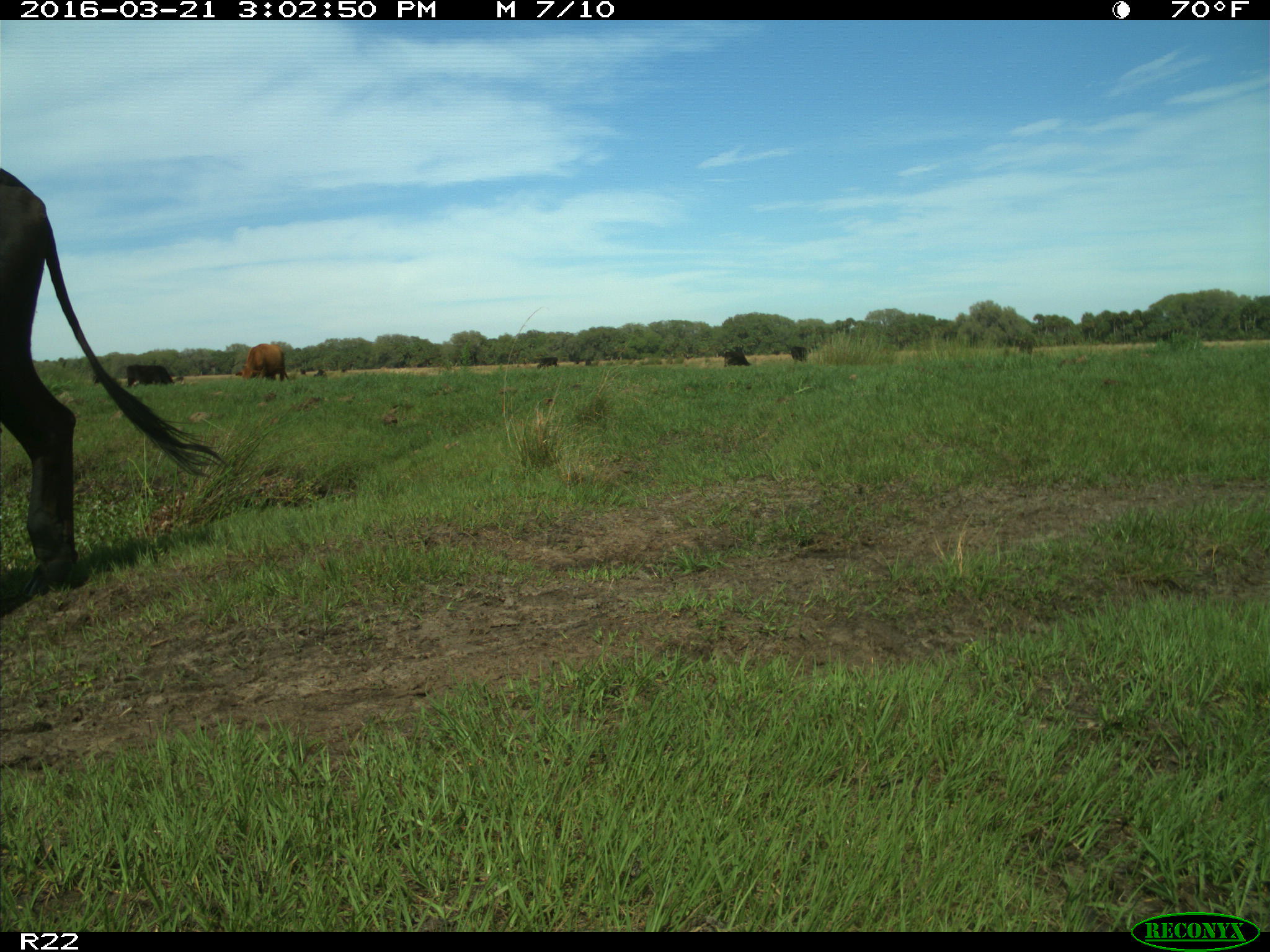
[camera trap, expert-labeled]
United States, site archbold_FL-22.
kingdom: Animalia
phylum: Chordata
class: Mammalia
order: Artiodactyla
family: Bovidae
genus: Bos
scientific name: Bos taurus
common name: domestic cow